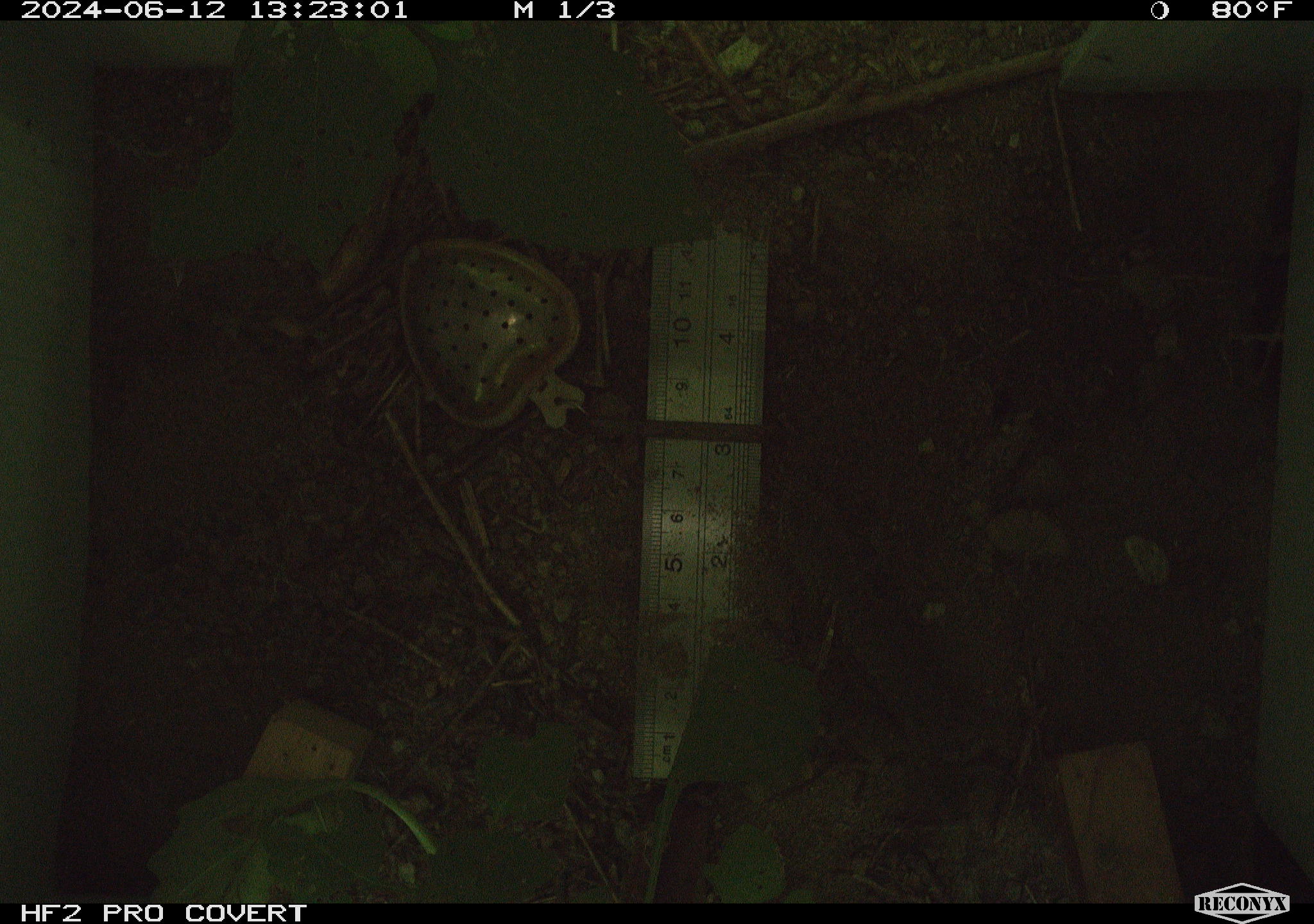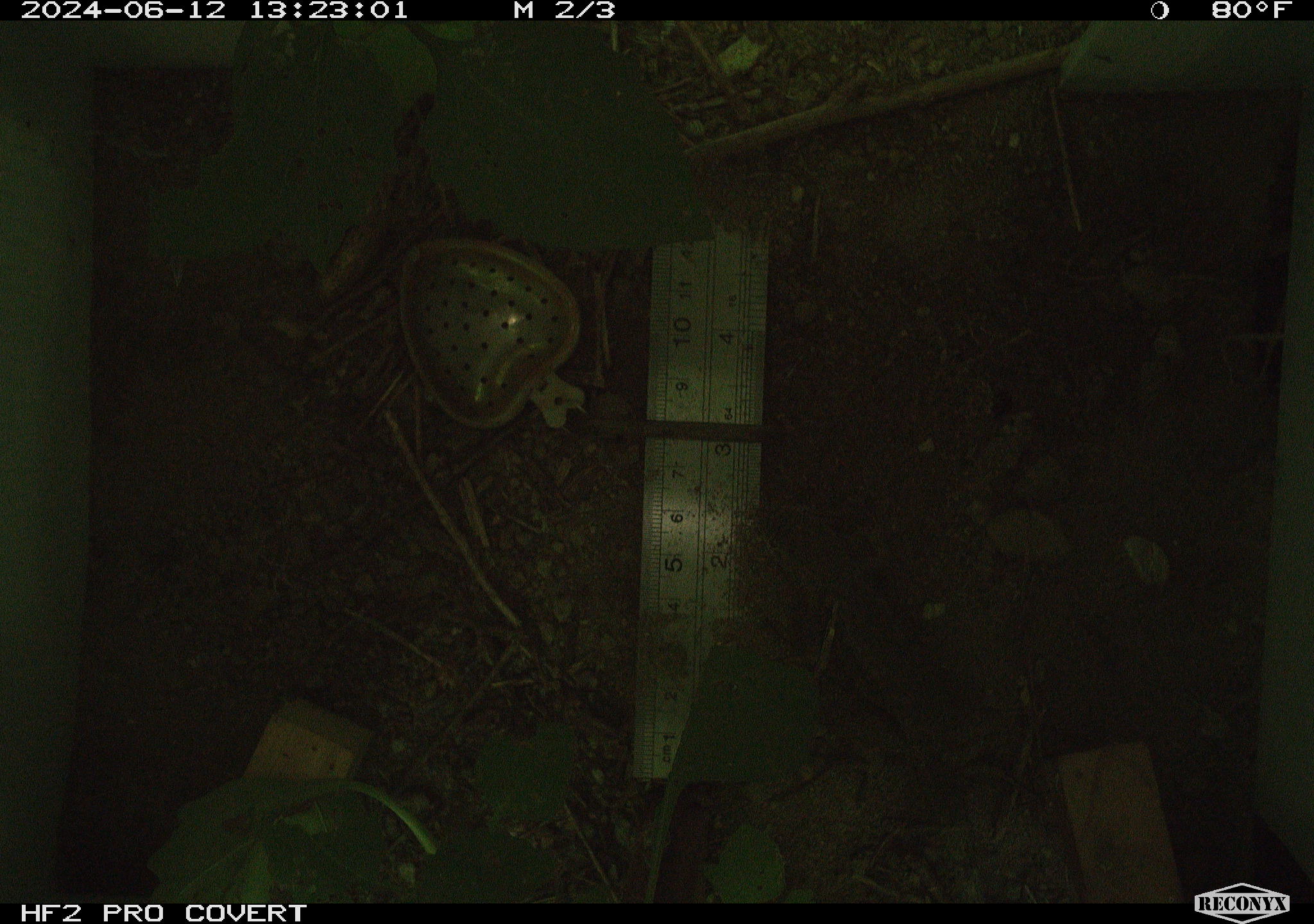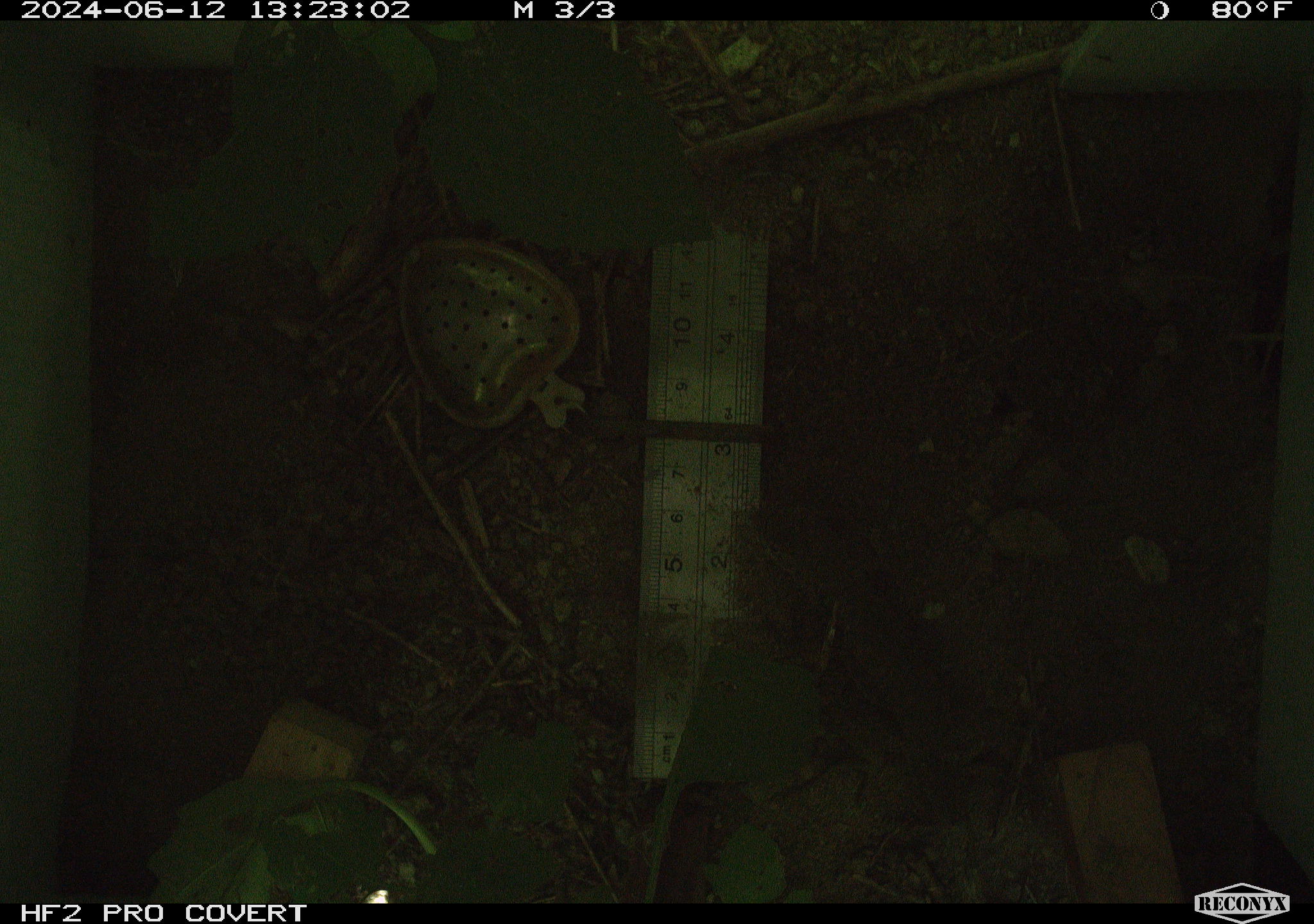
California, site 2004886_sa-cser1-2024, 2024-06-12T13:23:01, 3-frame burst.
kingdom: Animalia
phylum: Chordata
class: Reptilia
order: Squamata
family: Phrynosomatidae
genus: Sceloporus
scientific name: Sceloporus occidentalis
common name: western fence lizard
Western fence lizard (Sceloporus occidentalis).